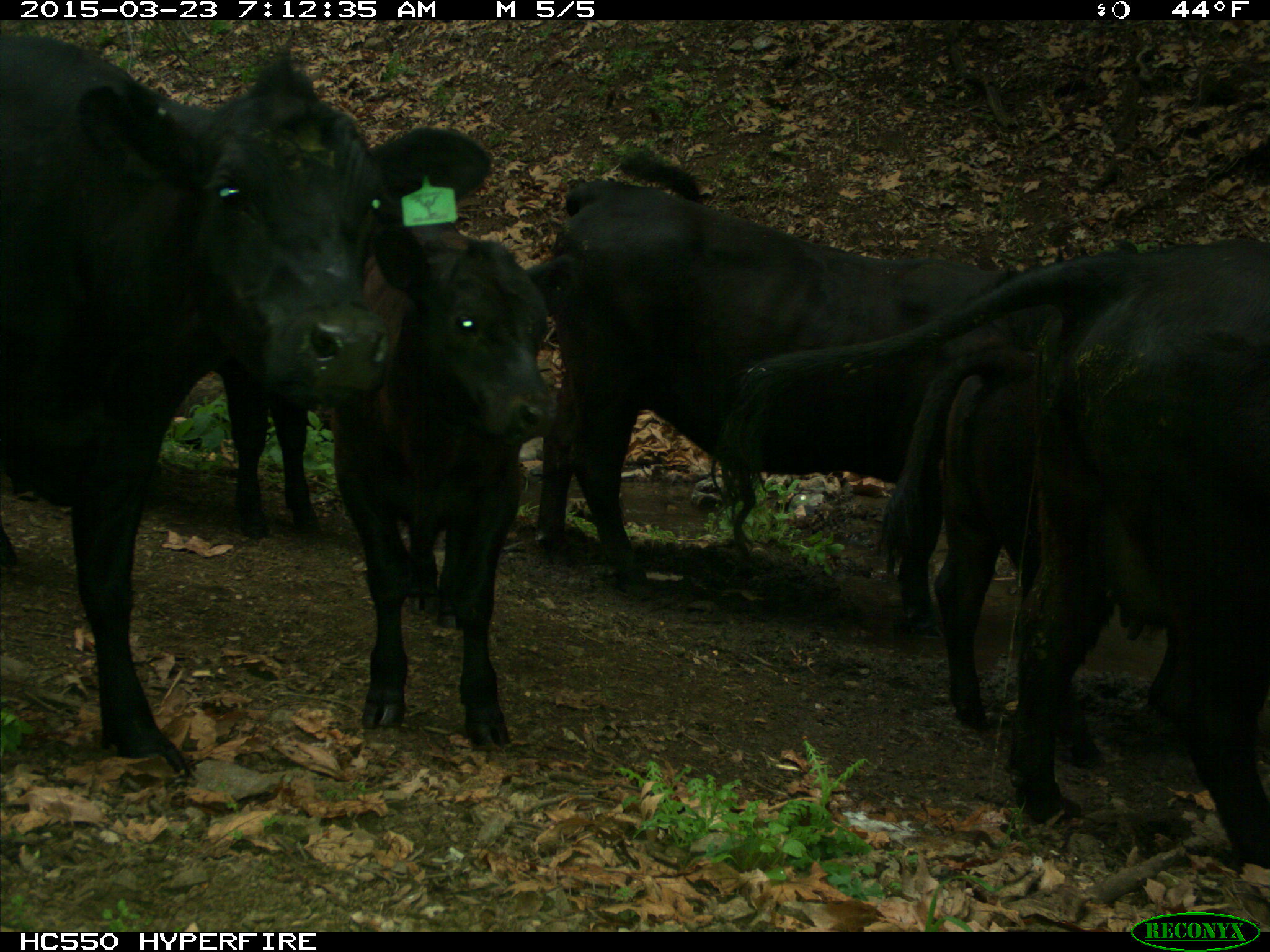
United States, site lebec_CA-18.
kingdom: Animalia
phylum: Chordata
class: Mammalia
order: Artiodactyla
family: Bovidae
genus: Bos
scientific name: Bos taurus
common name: domestic cow